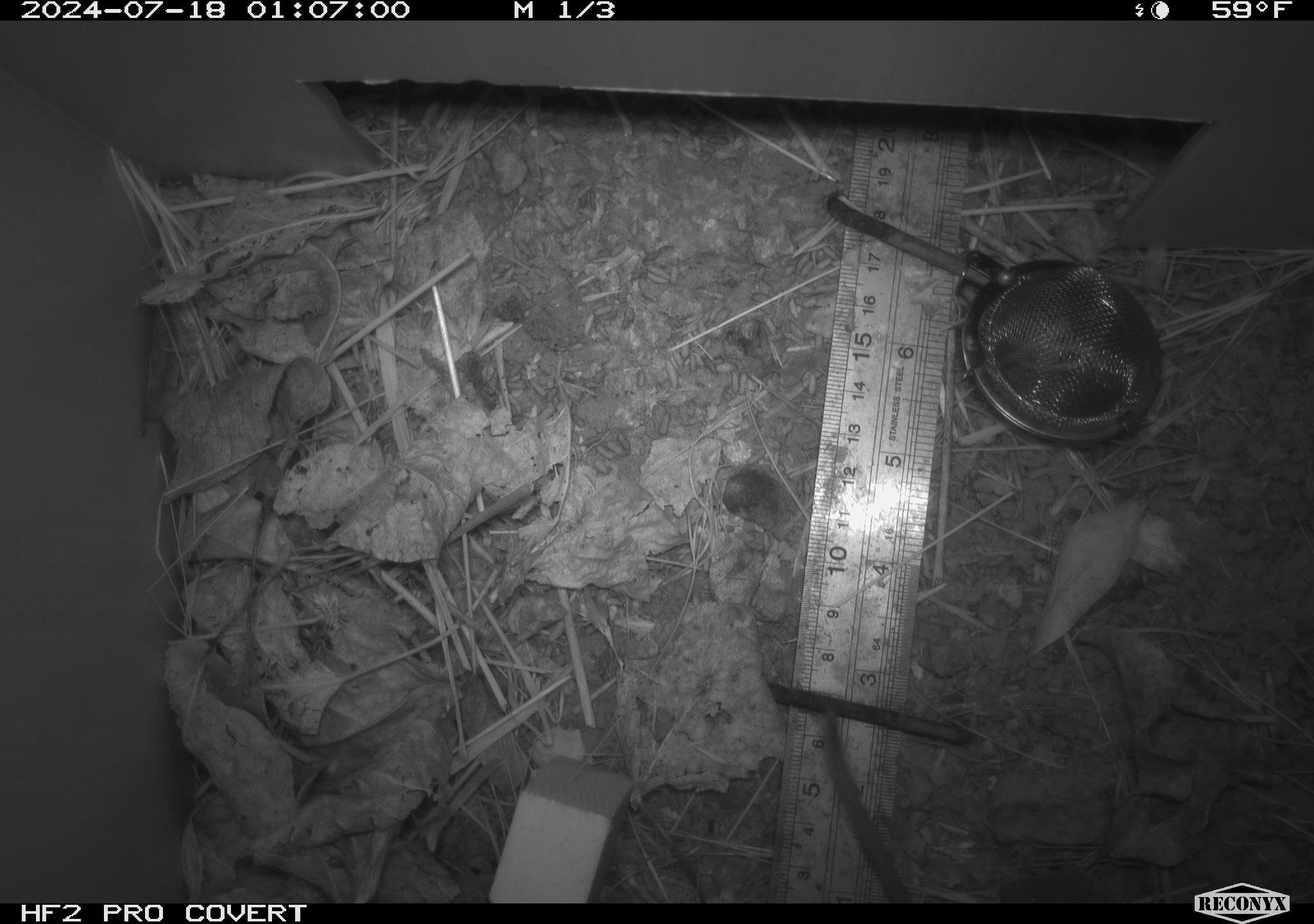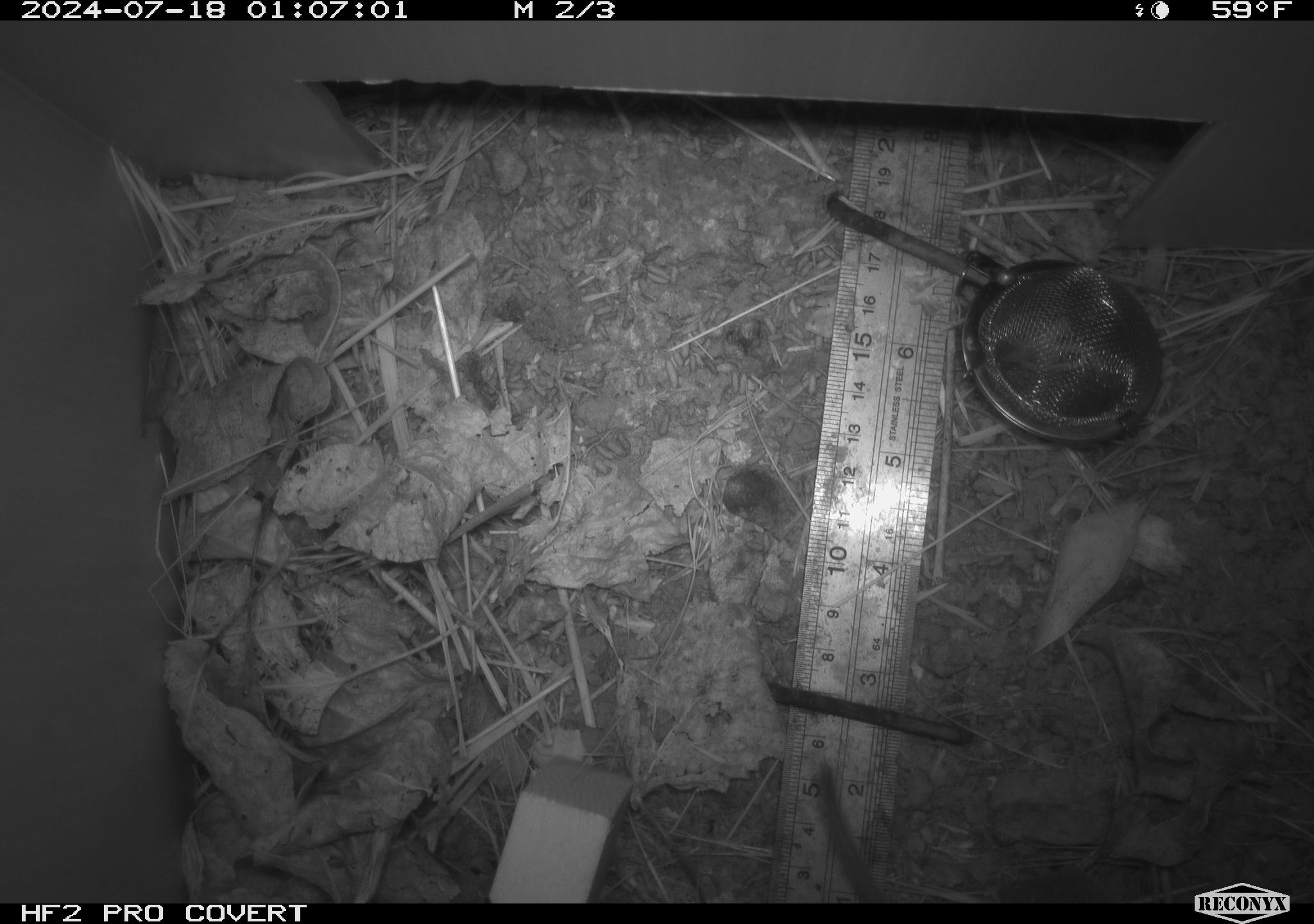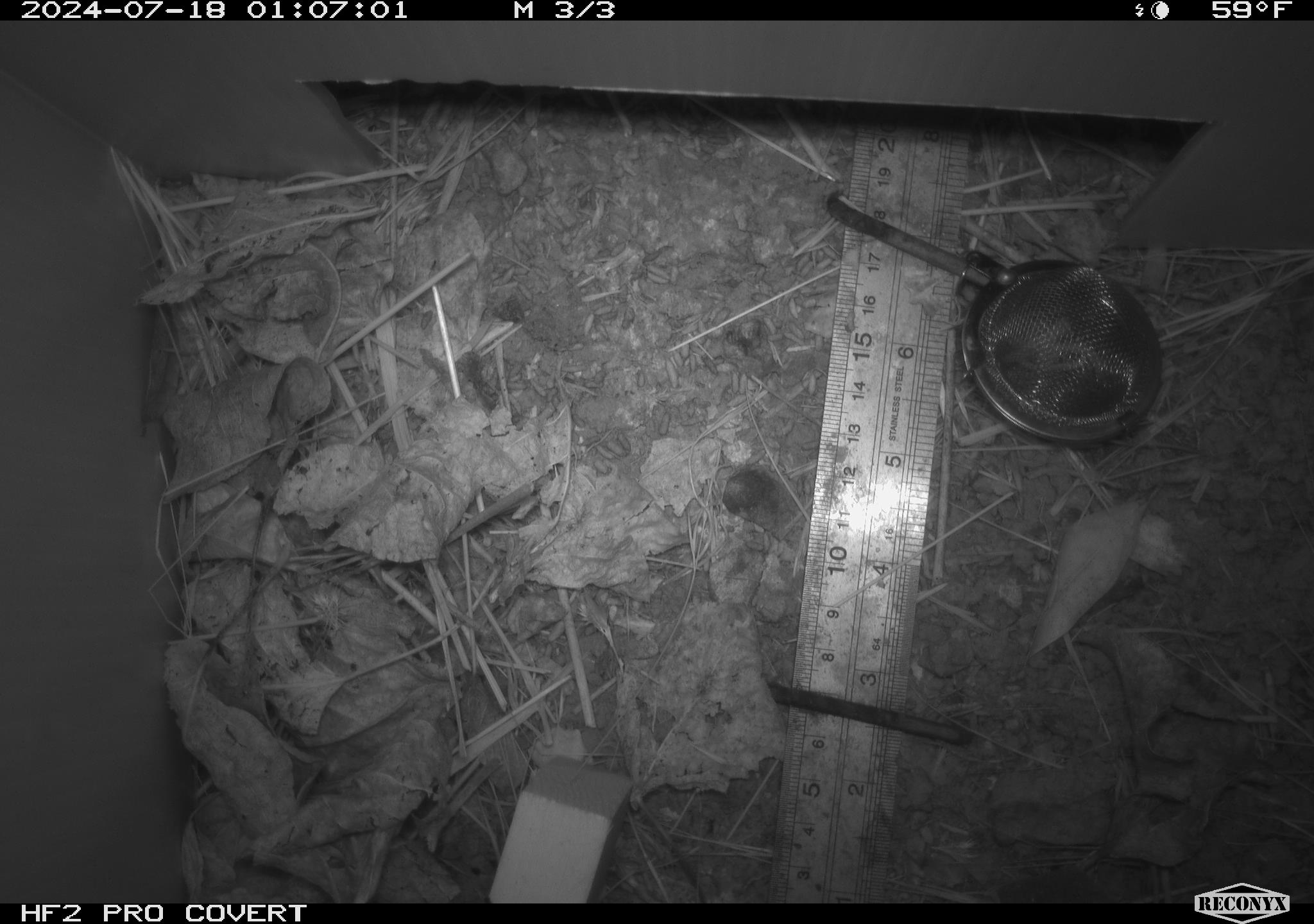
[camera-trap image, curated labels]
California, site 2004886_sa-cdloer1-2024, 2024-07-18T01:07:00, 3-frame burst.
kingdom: Animalia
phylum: Chordata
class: Mammalia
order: Rodentia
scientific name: Rodentia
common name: mouse species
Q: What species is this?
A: Mouse species (Rodentia).